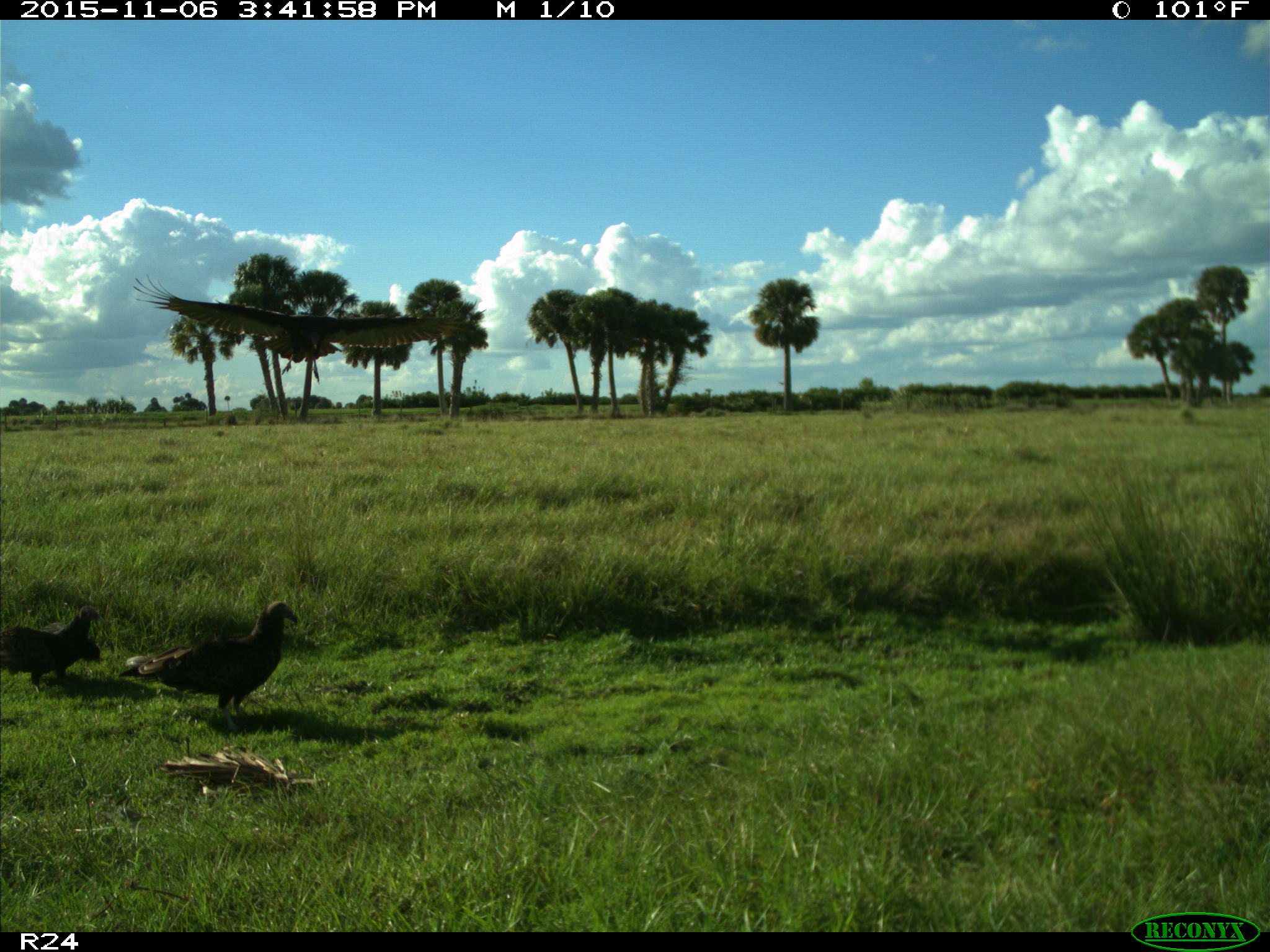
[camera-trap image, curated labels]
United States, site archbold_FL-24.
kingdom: Animalia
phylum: Chordata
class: Aves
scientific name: Aves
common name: birds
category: unidentified bird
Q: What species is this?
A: Unidentified bird (birds) (Aves).